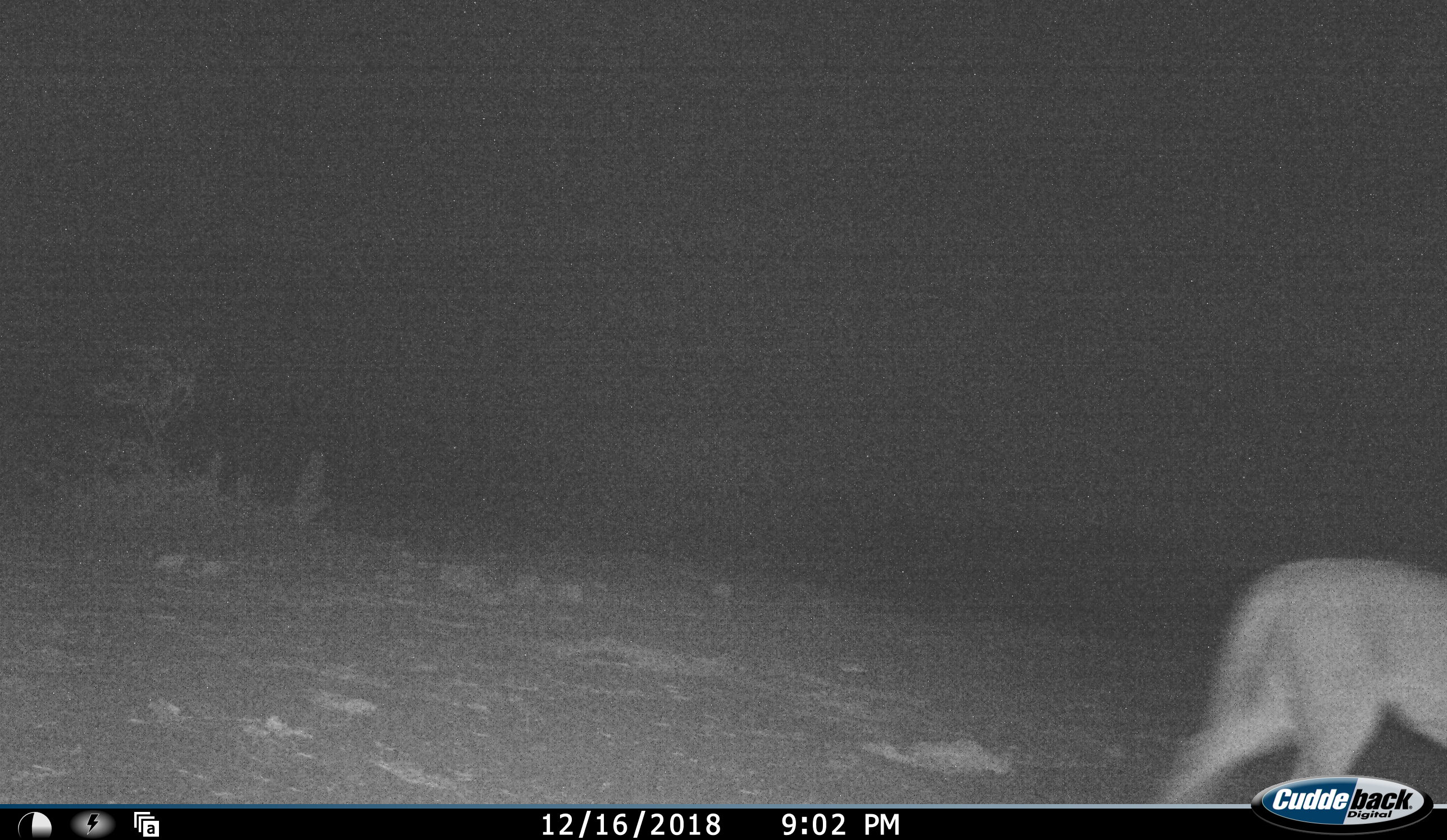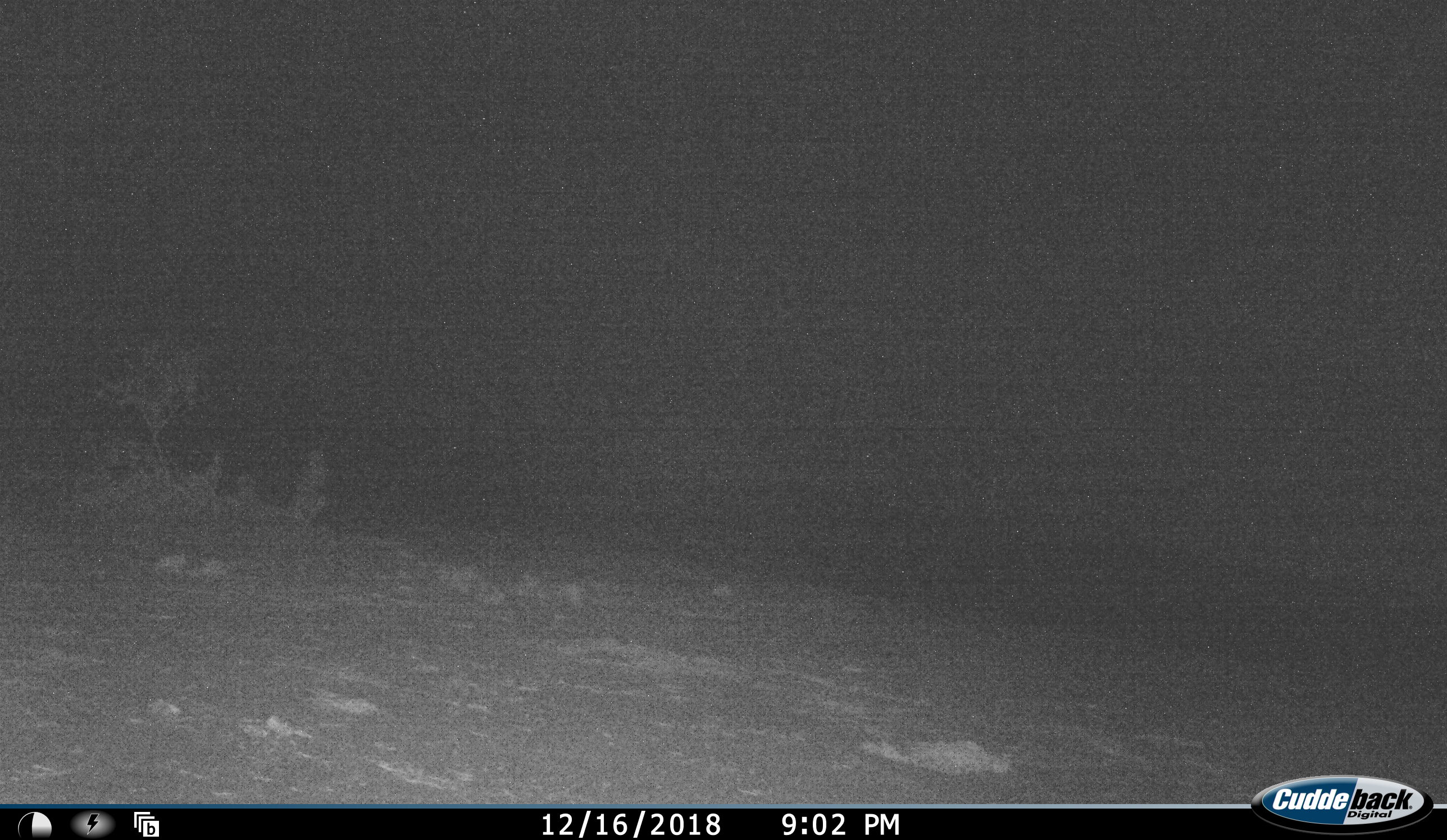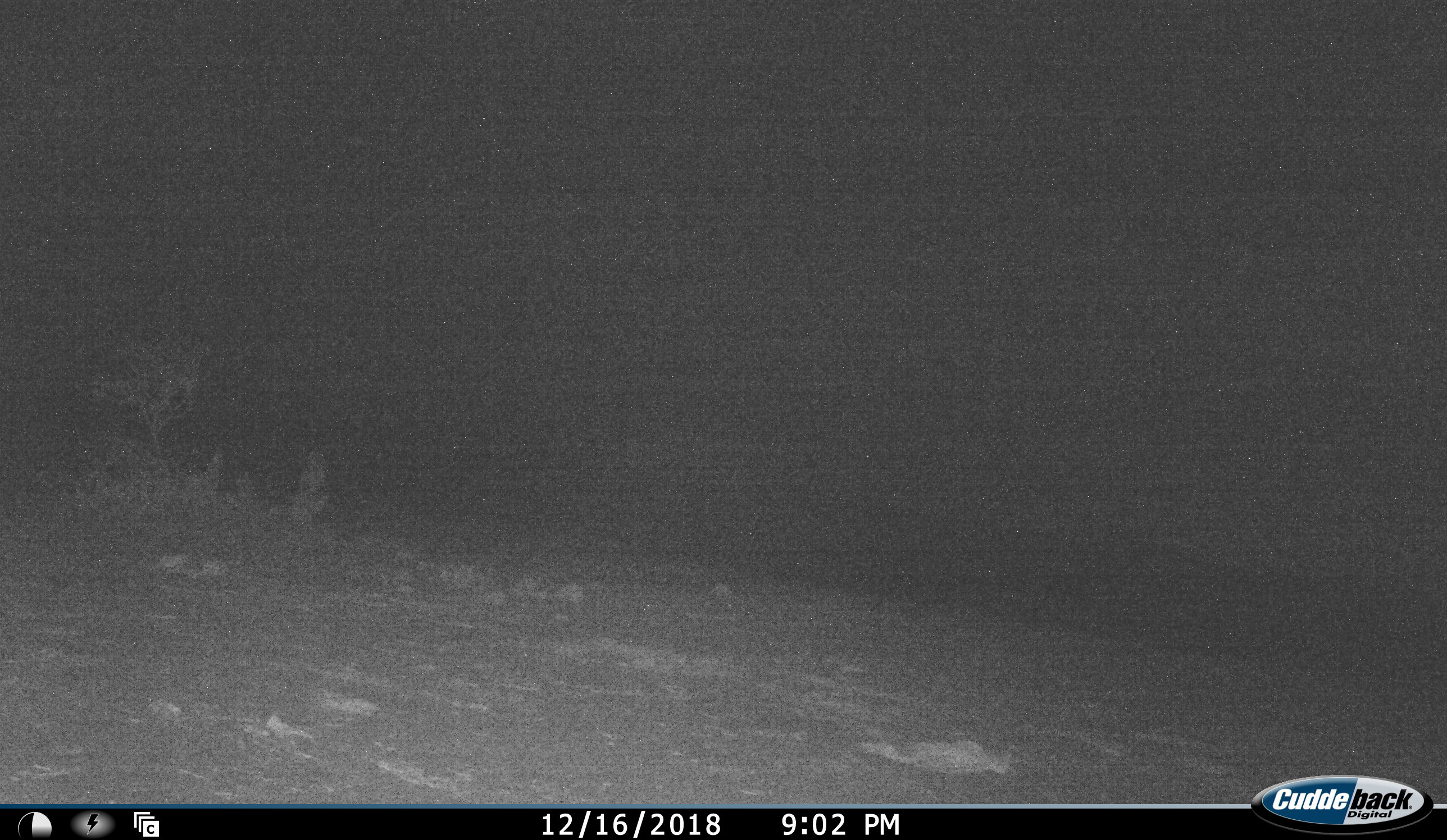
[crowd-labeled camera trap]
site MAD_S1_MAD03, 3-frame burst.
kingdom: Animalia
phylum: Chordata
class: Mammalia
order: Artiodactyla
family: Bovidae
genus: Aepyceros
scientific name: Aepyceros melampus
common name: impala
Impala (Aepyceros melampus), count 1. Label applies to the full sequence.